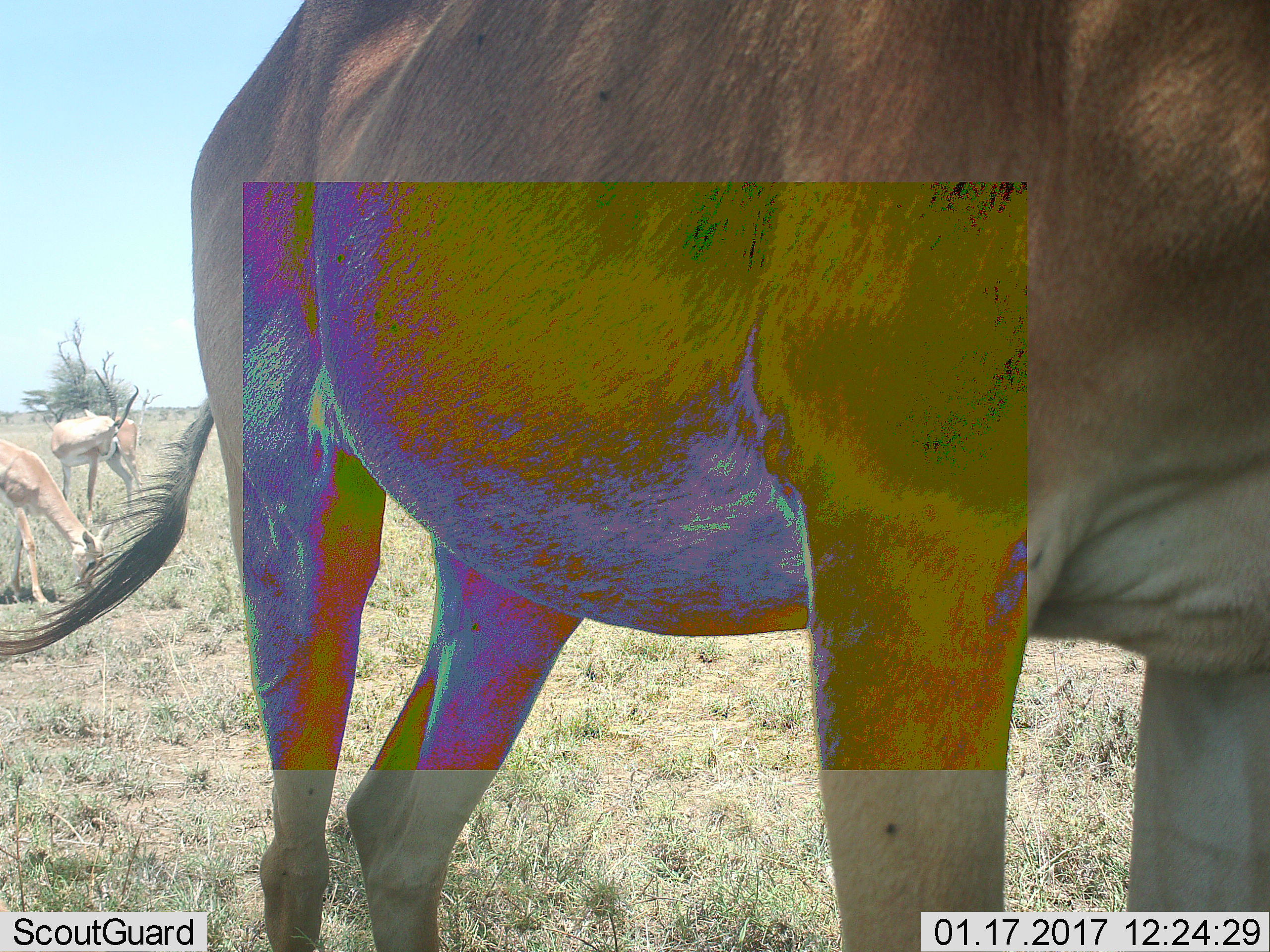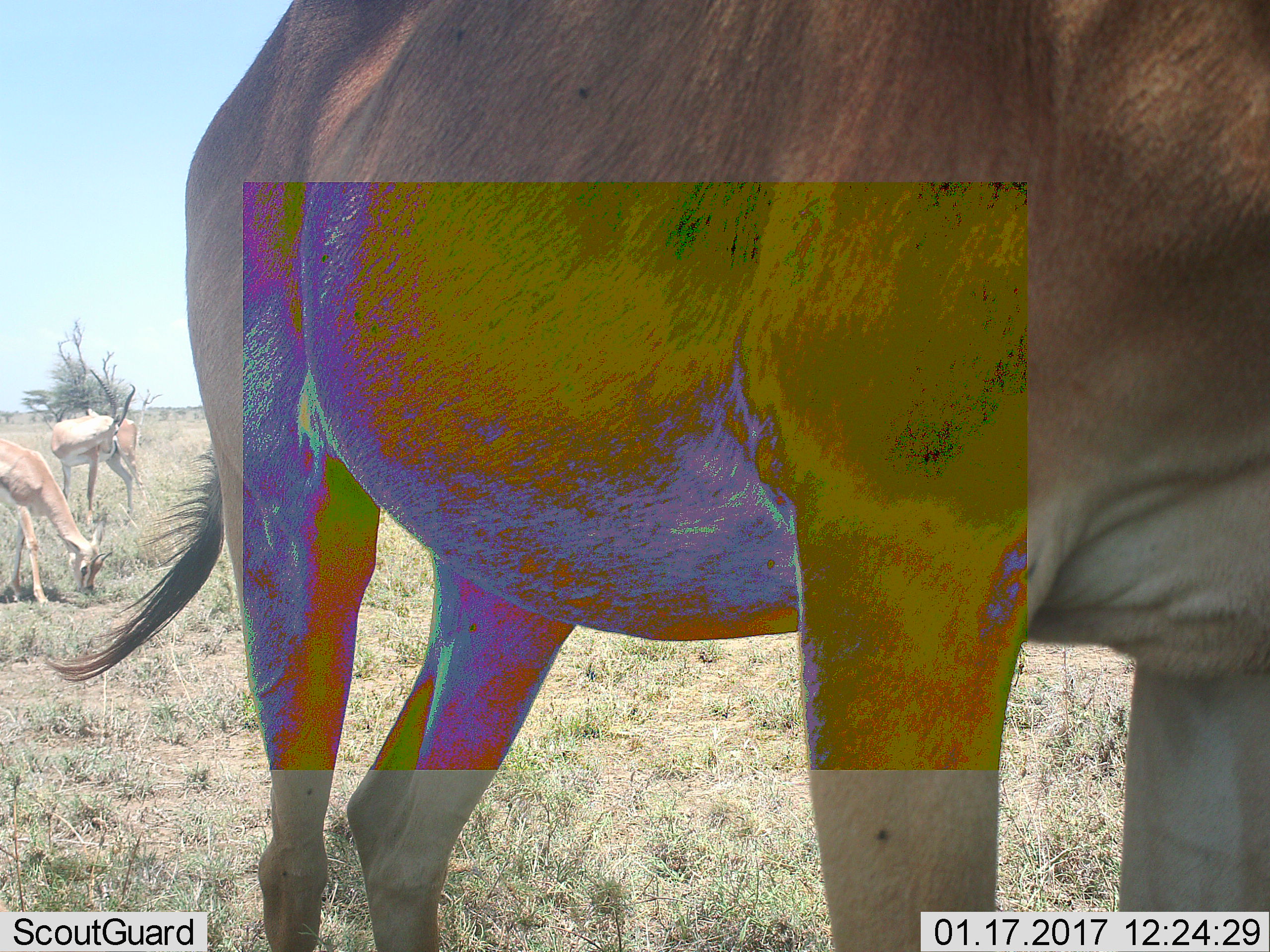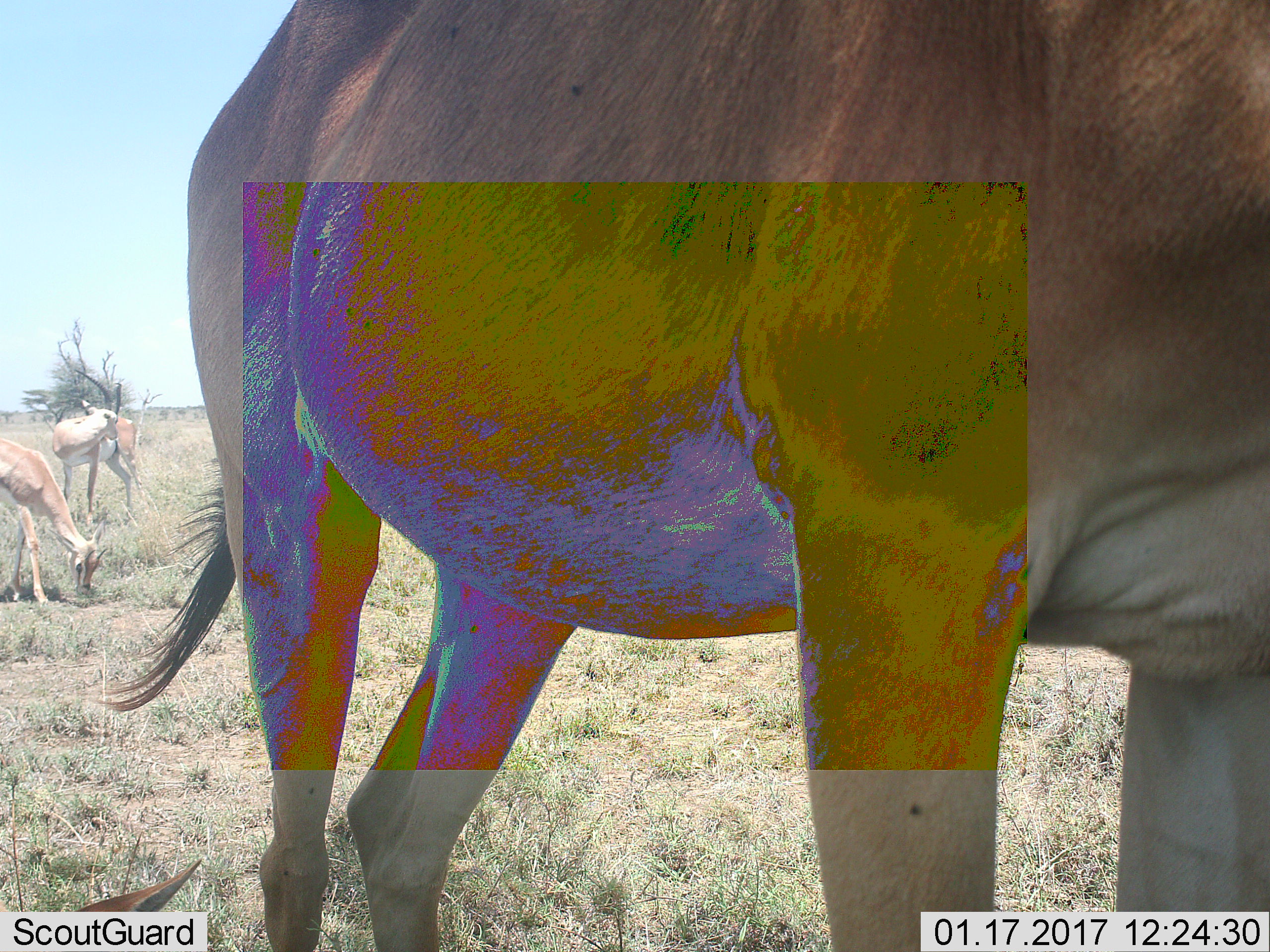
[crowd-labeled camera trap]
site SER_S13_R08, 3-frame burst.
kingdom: Animalia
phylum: Chordata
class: Mammalia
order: Artiodactyla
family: Bovidae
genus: Nanger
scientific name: Nanger granti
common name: grant's gazelle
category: gazellegrants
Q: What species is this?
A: Gazellegrants (grant's gazelle) (Nanger granti).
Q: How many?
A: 2.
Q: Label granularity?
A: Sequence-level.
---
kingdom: Animalia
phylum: Chordata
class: Mammalia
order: Artiodactyla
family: Bovidae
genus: Alcelaphus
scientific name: Alcelaphus buselaphus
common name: hartebeest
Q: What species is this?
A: Hartebeest (Alcelaphus buselaphus).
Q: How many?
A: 1.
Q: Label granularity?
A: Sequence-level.